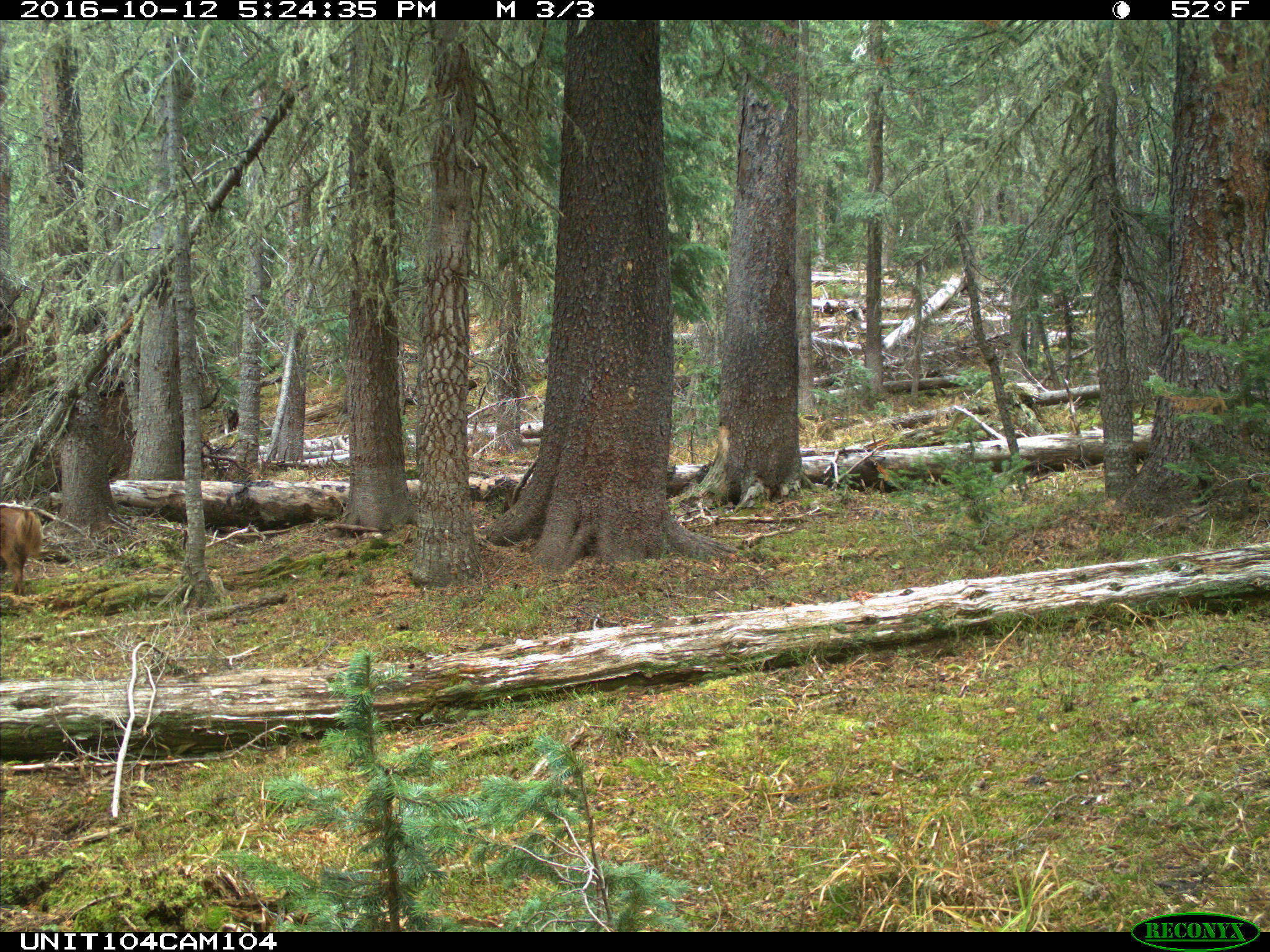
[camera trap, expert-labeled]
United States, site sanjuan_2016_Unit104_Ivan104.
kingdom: Animalia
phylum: Chordata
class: Mammalia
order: Carnivora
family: Canidae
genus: Canis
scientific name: Canis familiaris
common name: domestic dog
Canis familiaris (domestic dog).